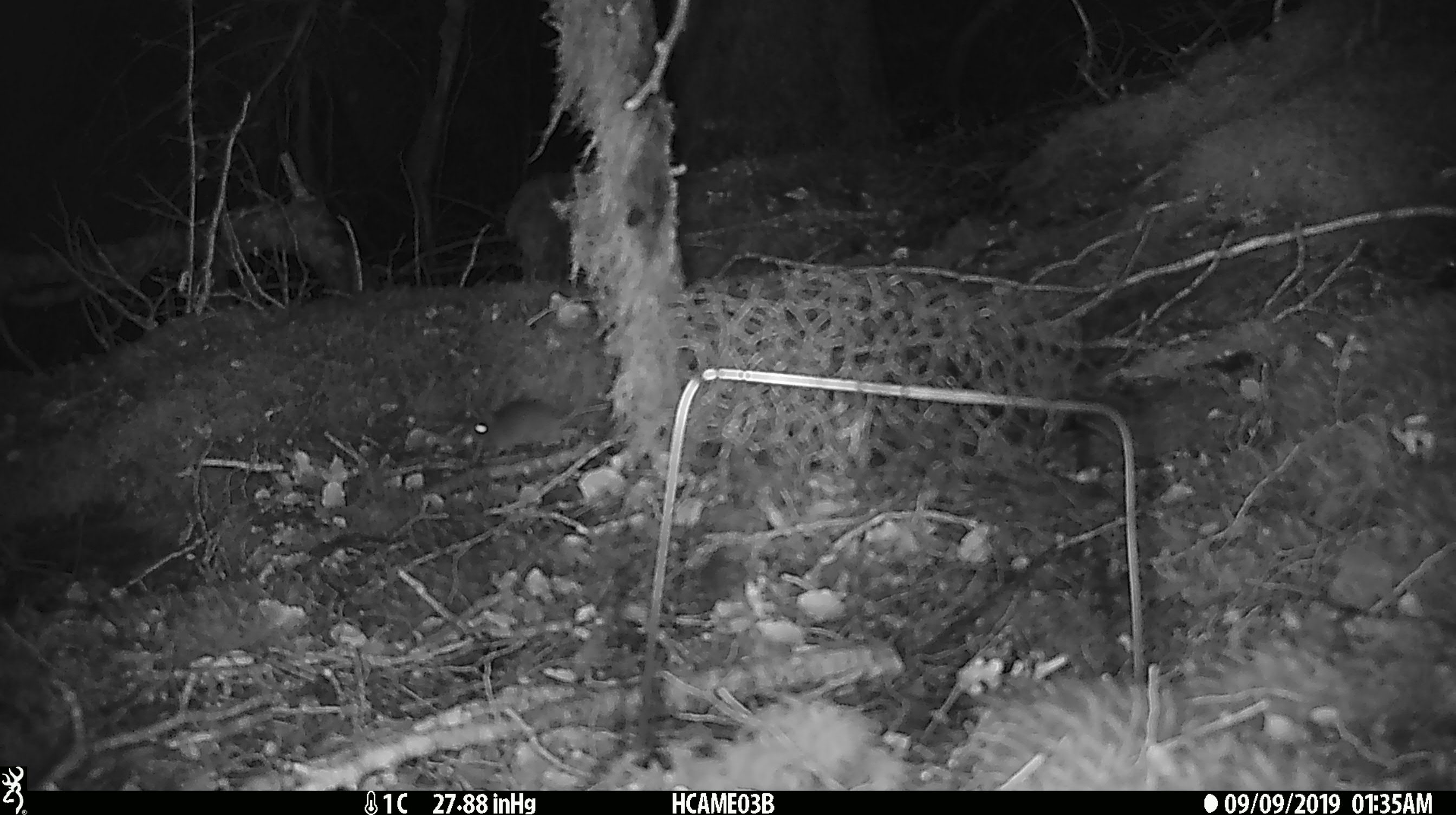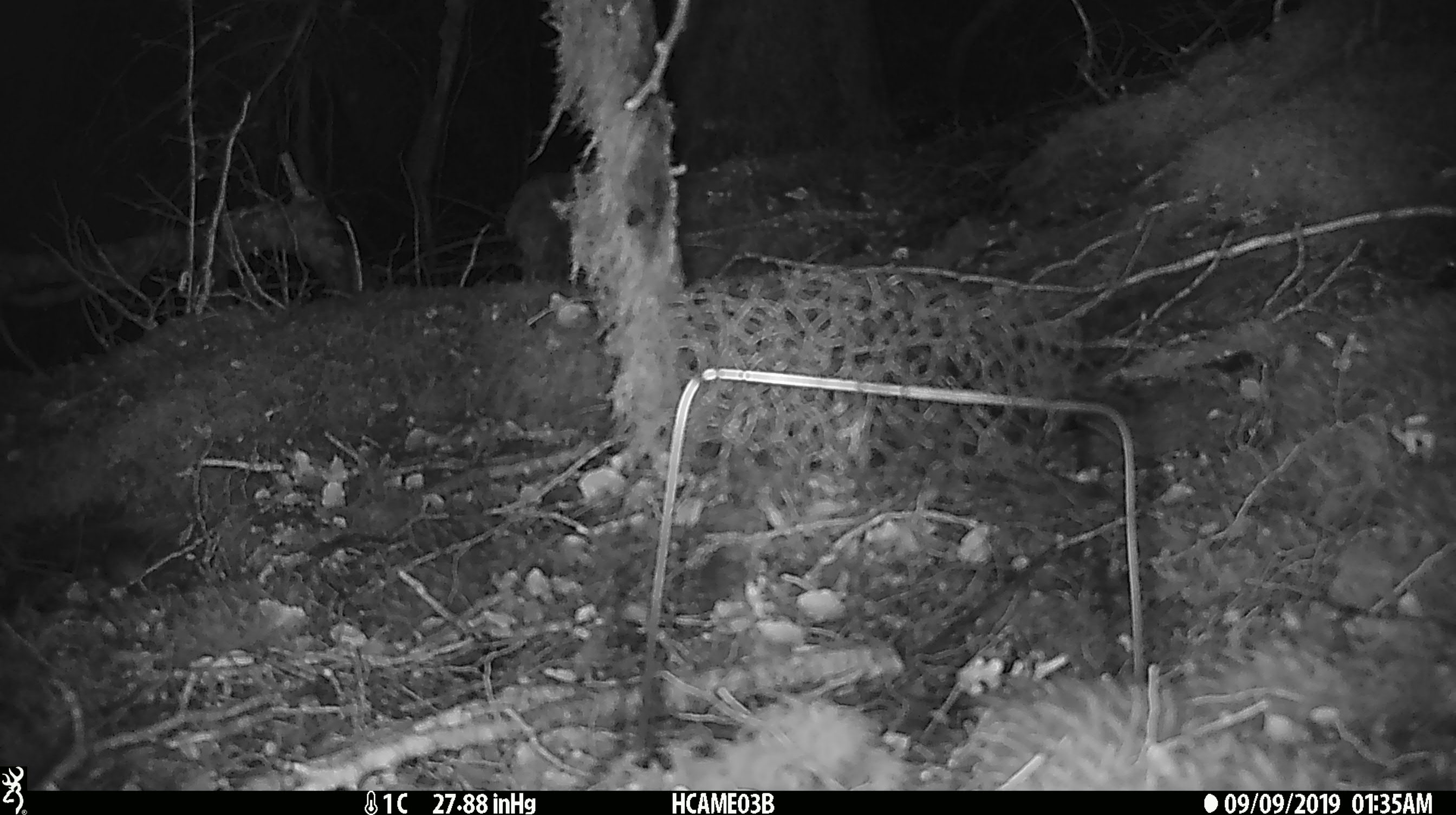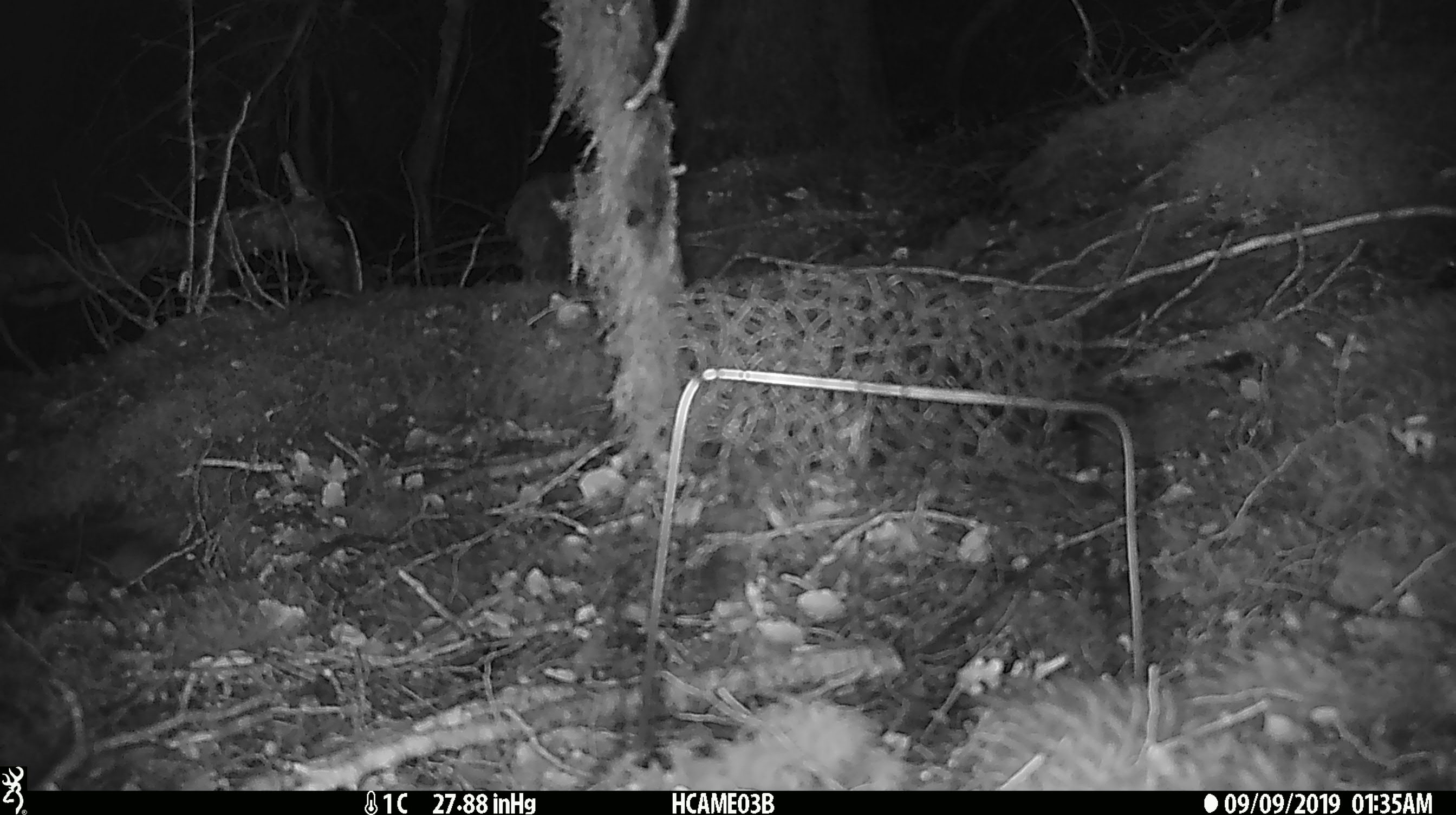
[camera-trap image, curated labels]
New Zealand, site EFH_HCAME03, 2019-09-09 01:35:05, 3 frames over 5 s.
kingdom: Animalia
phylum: Chordata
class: Mammalia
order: Rodentia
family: Muridae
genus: Mus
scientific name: Mus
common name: mouse